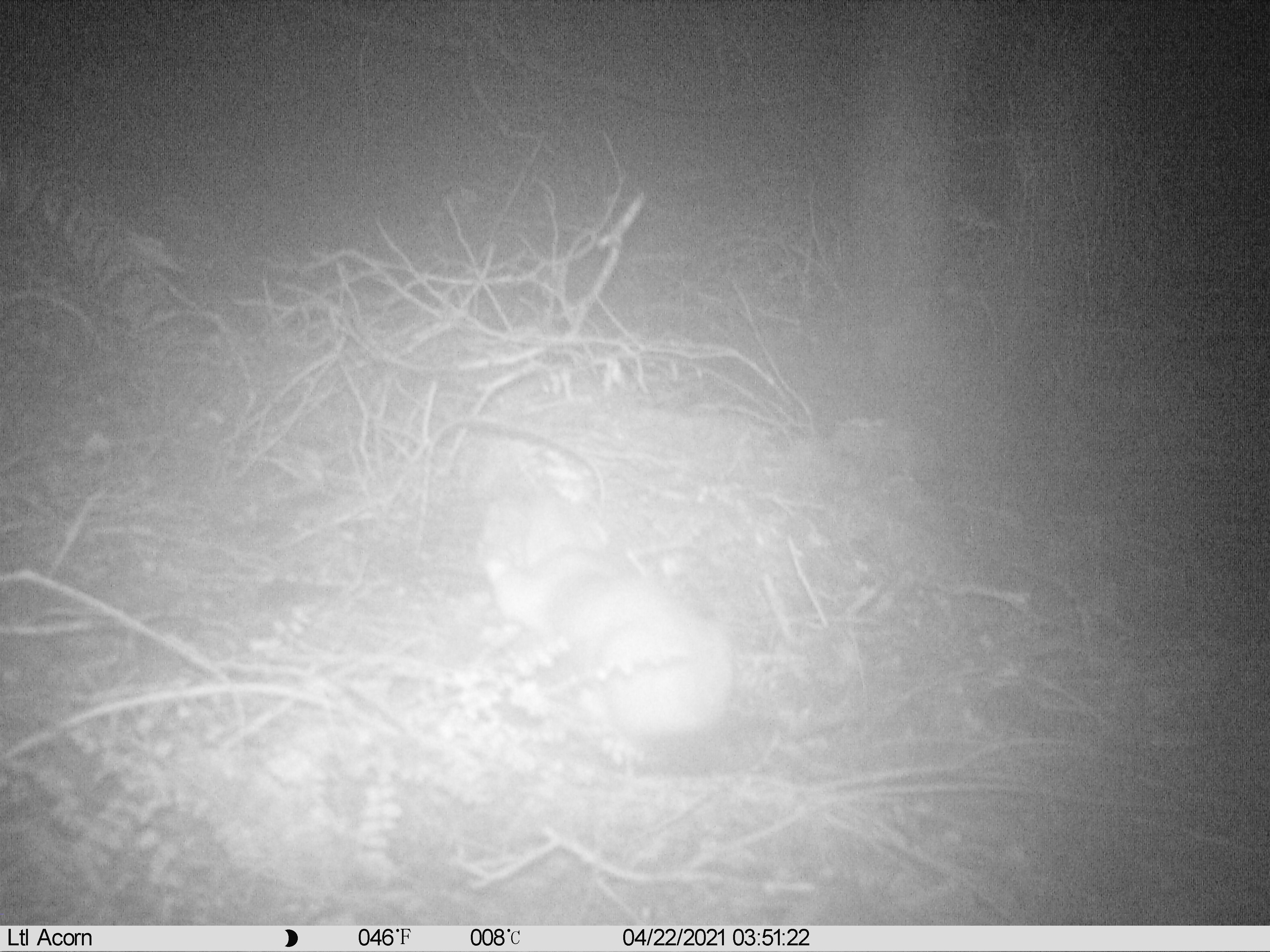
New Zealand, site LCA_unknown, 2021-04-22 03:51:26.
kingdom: Animalia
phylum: Chordata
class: Mammalia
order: Carnivora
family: Mustelidae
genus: Mustela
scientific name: Mustela erminea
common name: stoat